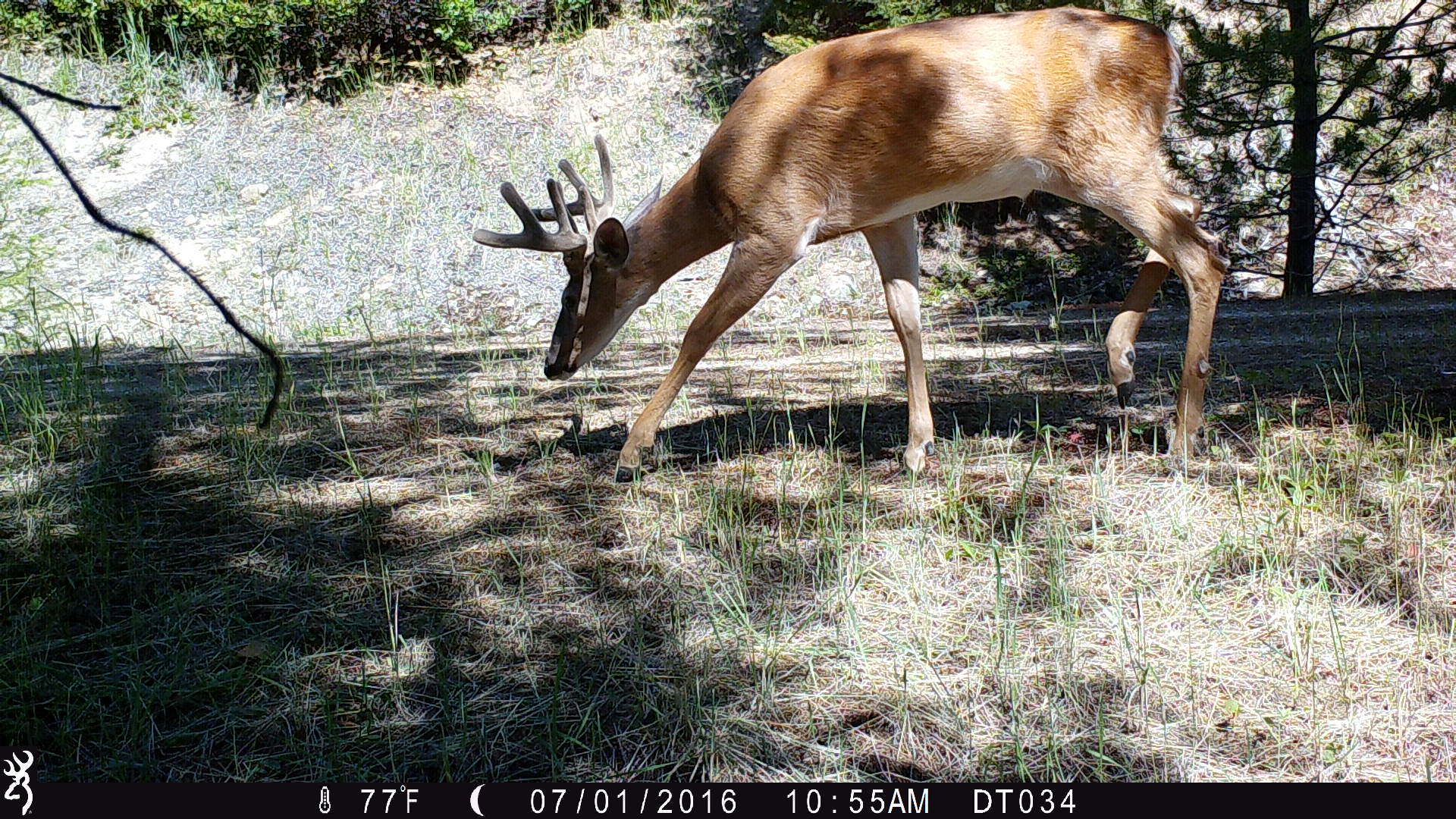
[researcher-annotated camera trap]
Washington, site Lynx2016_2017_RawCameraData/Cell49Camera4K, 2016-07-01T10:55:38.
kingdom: Animalia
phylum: Chordata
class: Mammalia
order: Artiodactyla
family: Cervidae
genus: Odocoileus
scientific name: Odocoileus virginianus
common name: white-tailed deer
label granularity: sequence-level